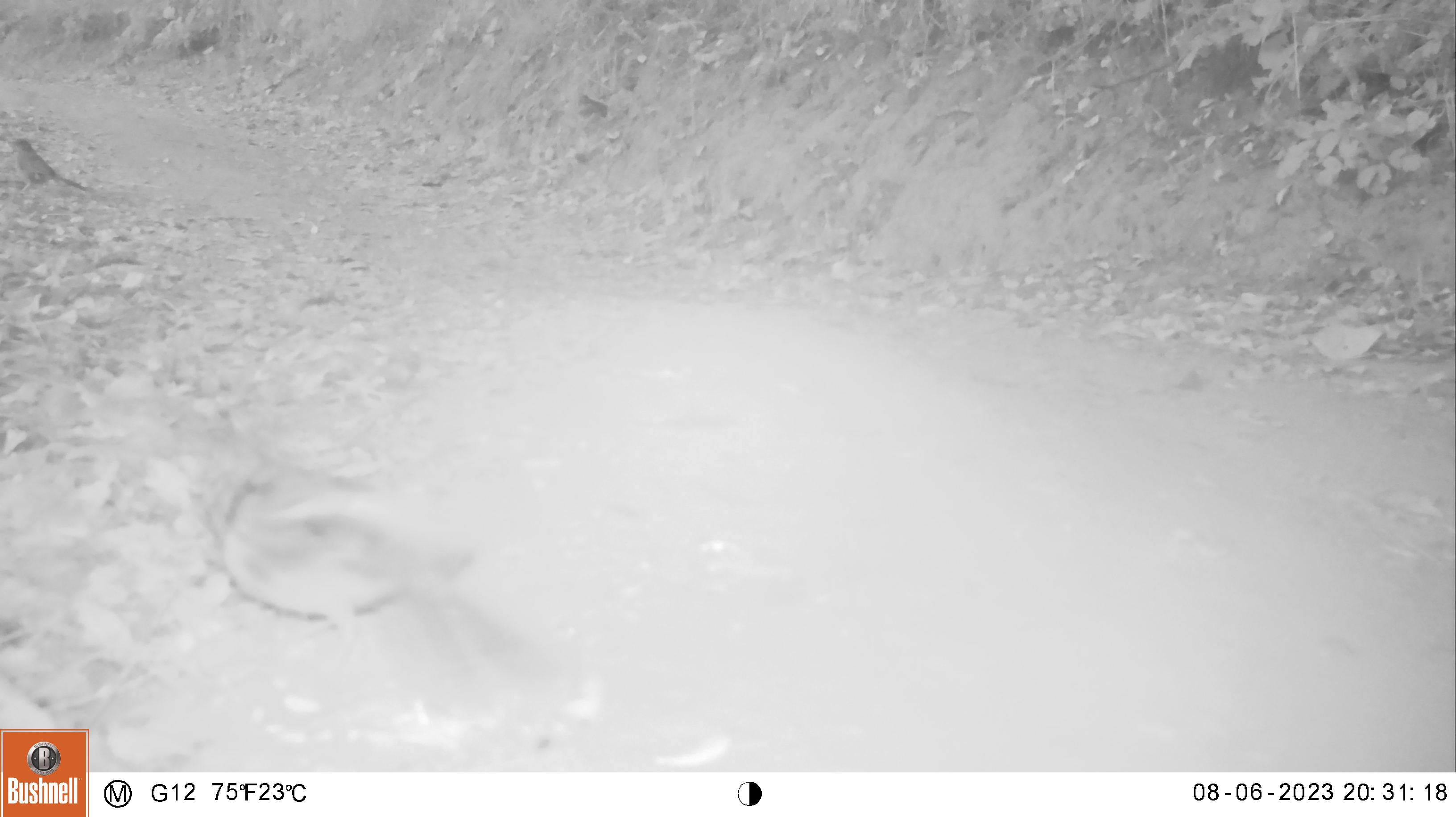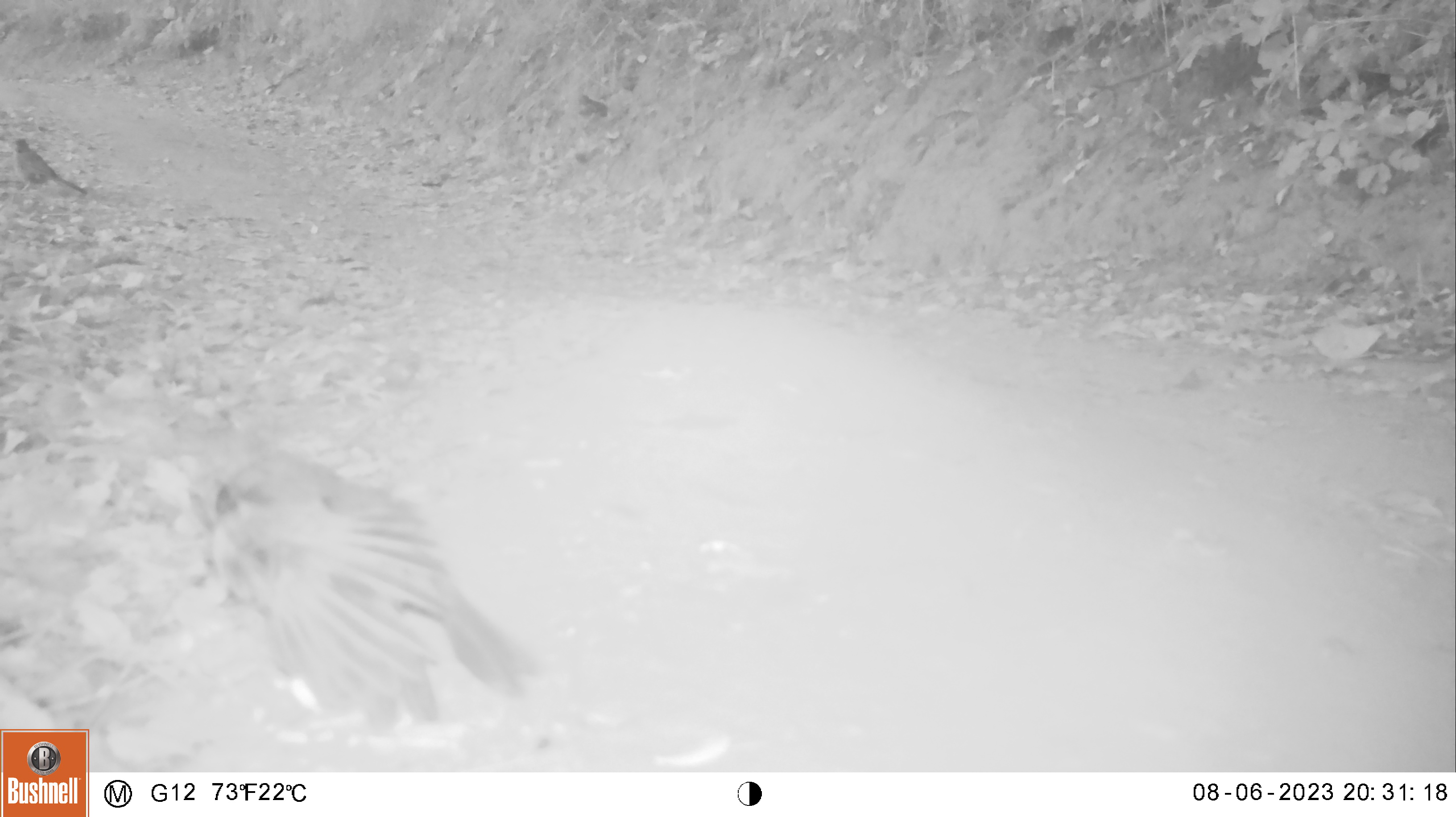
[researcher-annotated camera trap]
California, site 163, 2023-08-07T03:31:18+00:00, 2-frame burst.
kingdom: Animalia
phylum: Chordata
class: Aves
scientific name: Aves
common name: bird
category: unknown bird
Unknown bird (bird) (Aves).